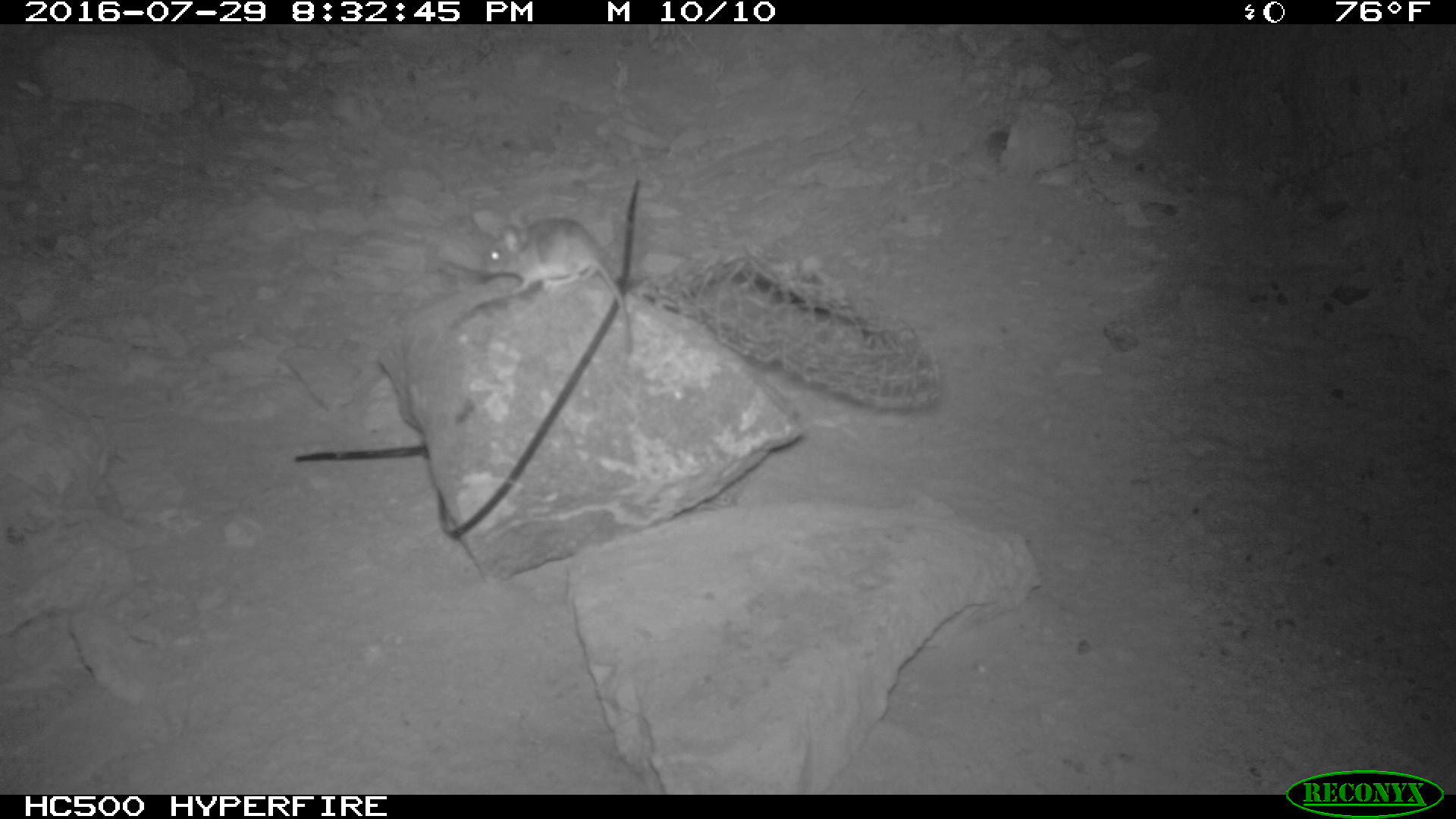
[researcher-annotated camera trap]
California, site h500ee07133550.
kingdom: Animalia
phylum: Chordata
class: Mammalia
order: Rodentia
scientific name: Rodentia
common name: rodent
Rodent (Rodentia).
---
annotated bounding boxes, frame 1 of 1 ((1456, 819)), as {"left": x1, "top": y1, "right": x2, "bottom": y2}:
rodent: {"left": 485, "top": 205, "right": 635, "bottom": 355}